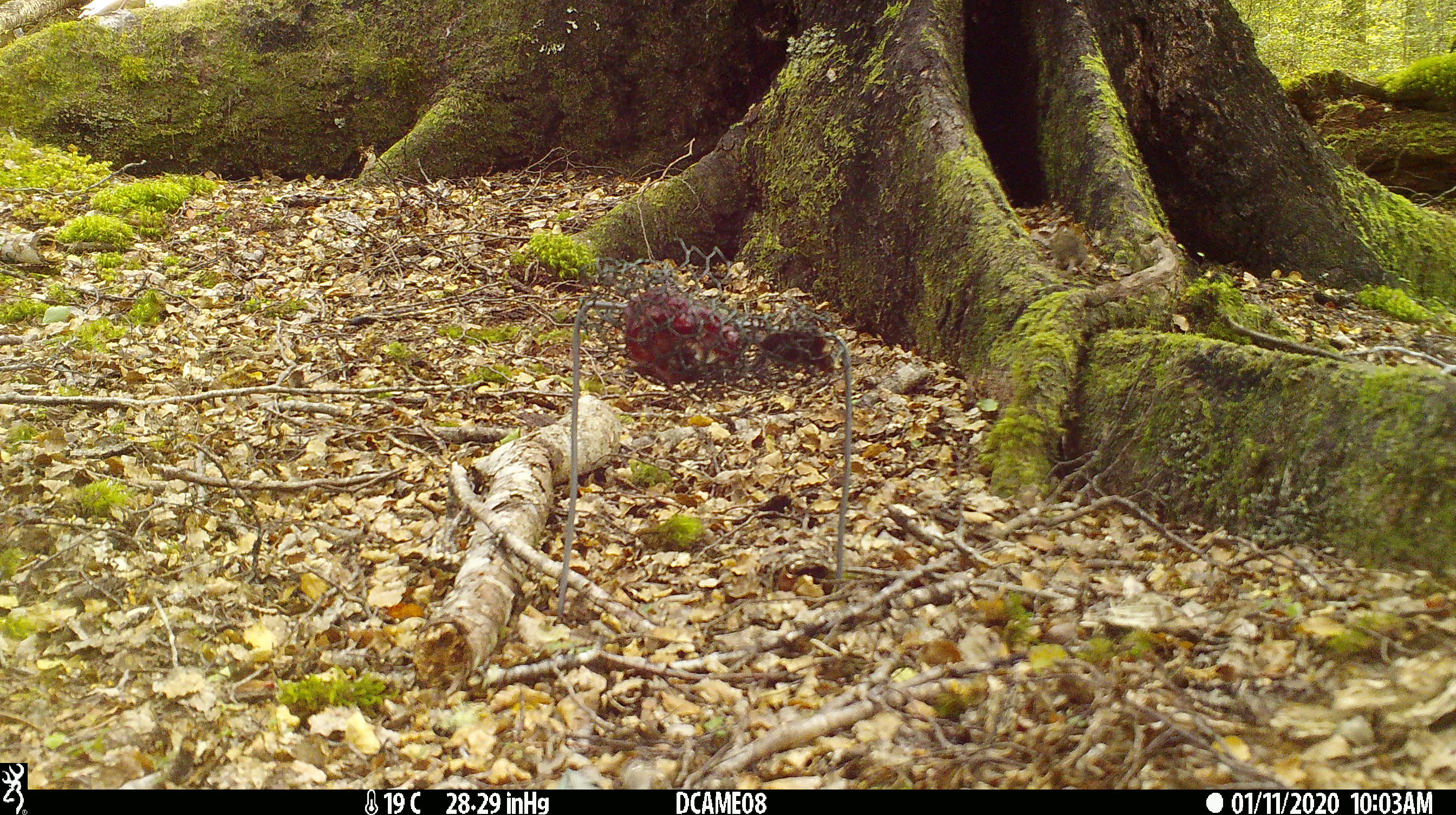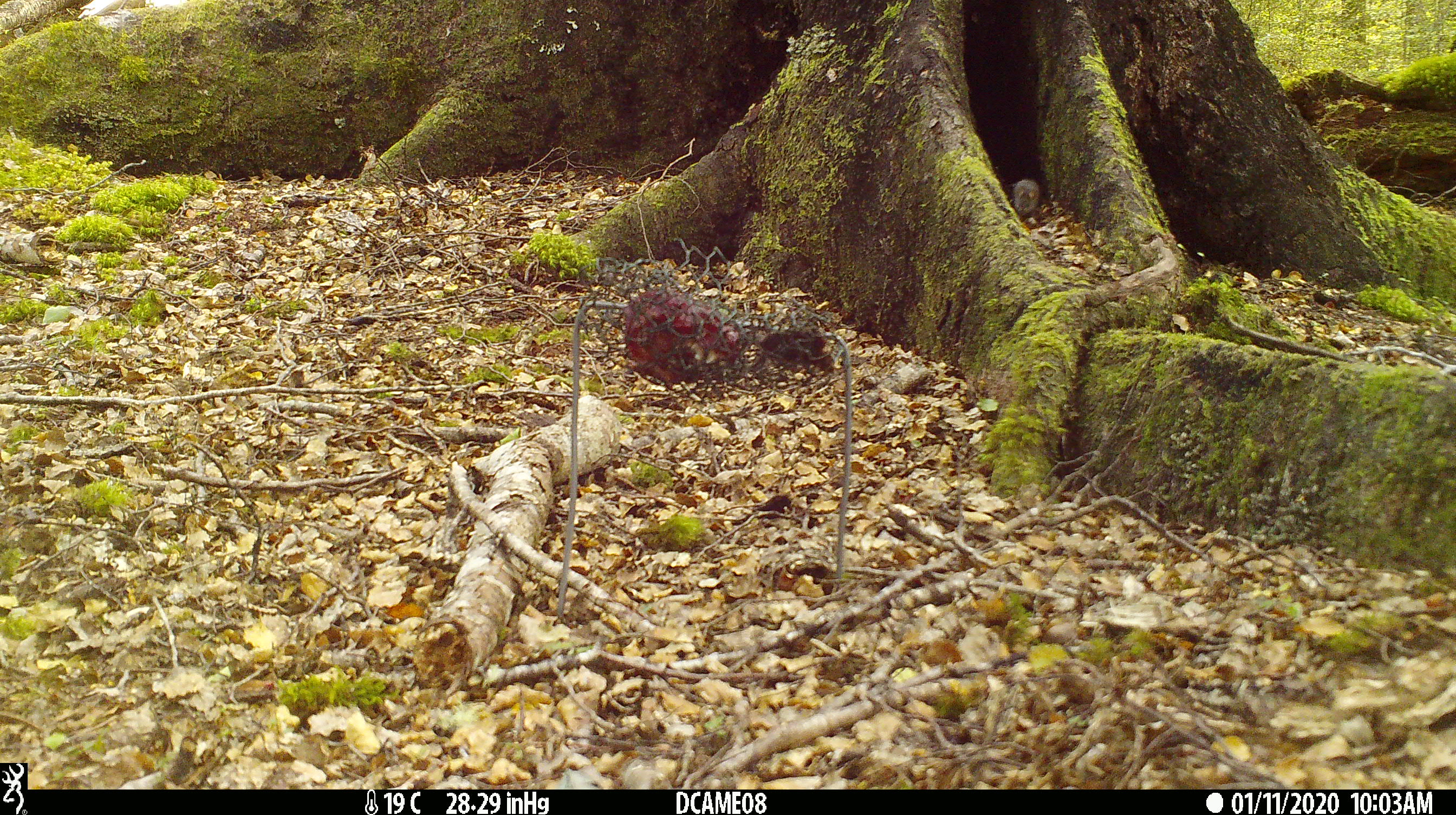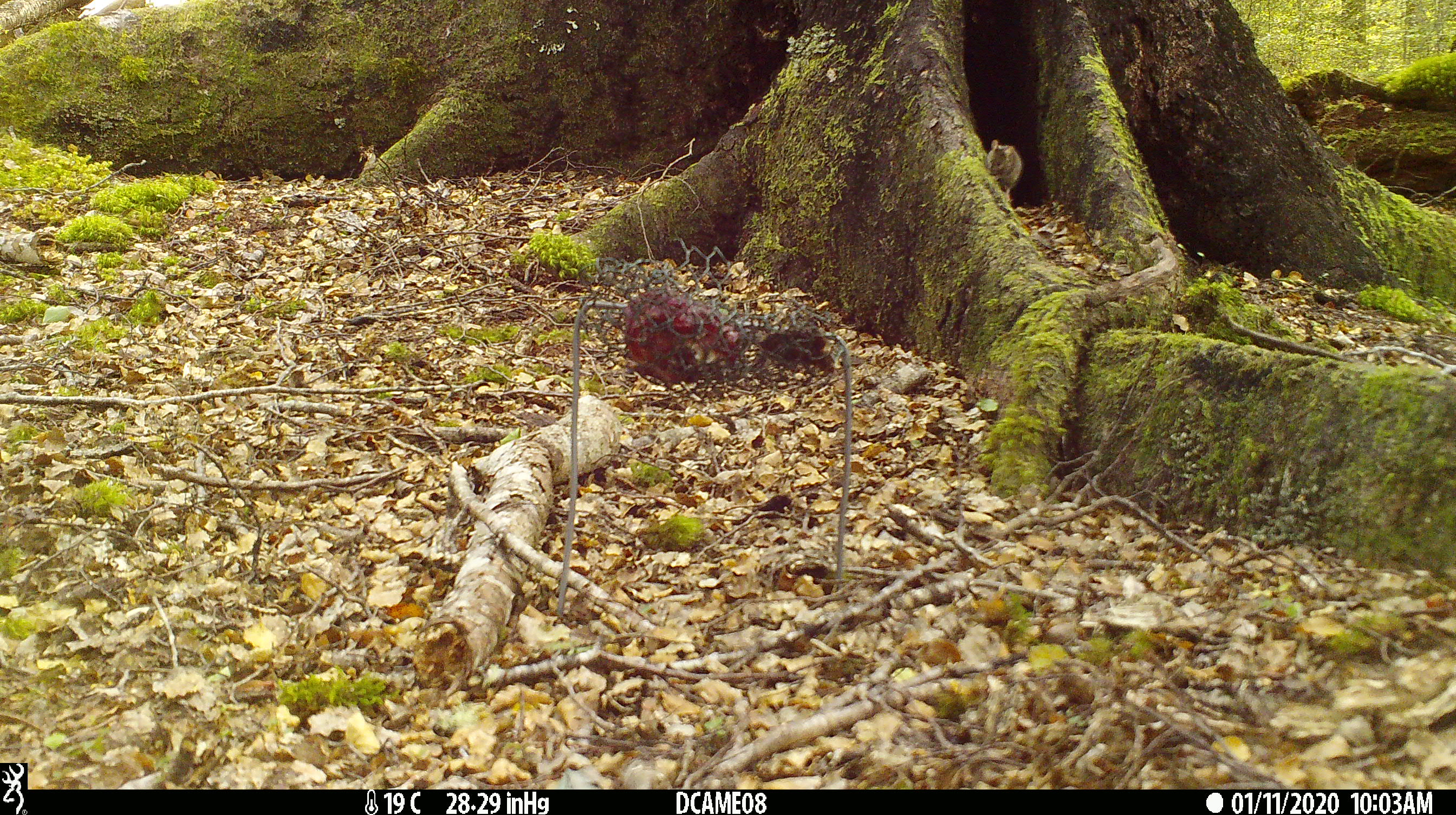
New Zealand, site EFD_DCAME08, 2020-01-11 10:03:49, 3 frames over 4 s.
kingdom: Animalia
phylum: Chordata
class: Mammalia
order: Rodentia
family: Muridae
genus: Mus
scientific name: Mus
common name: mouse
Mouse (Mus).